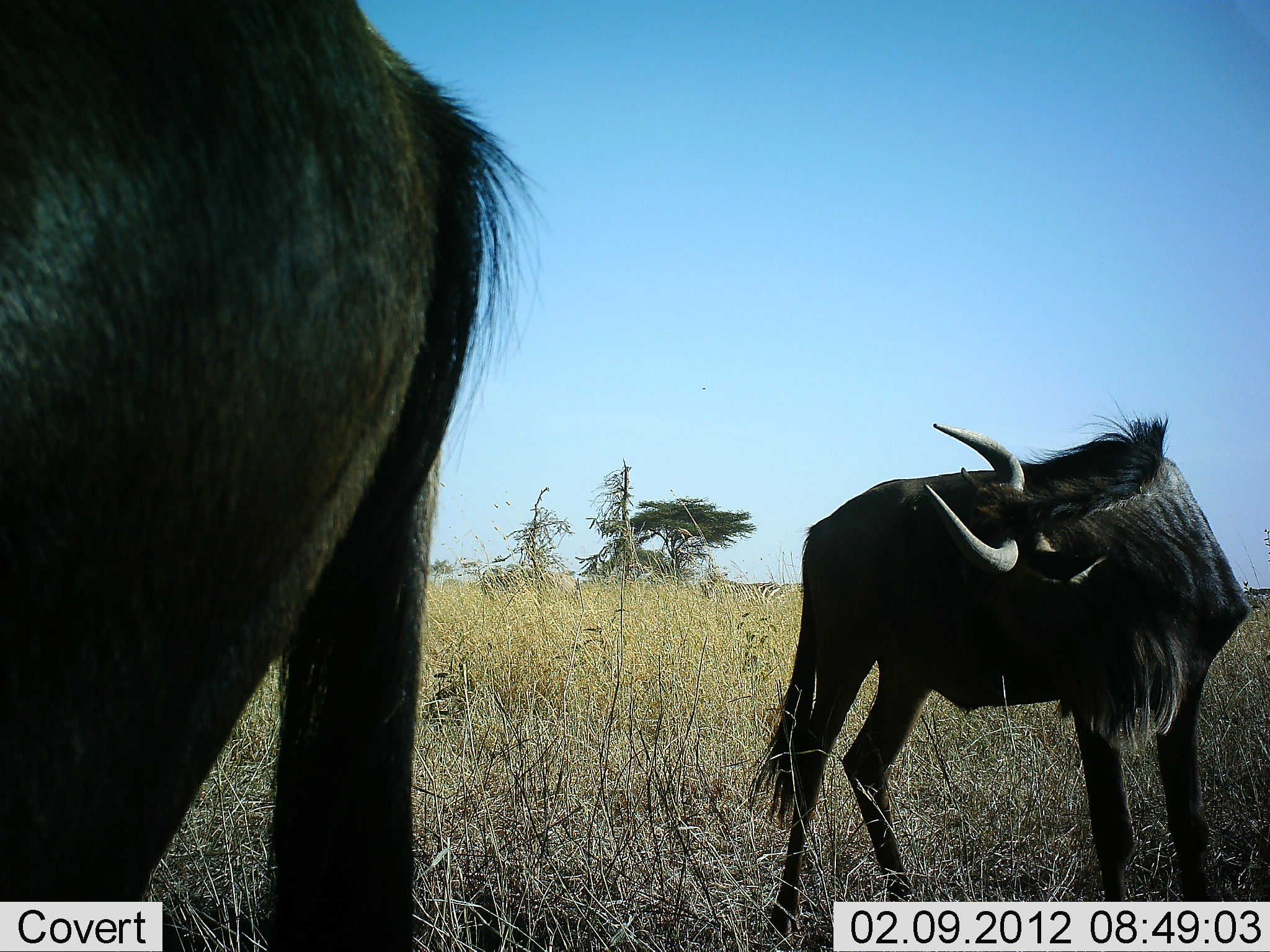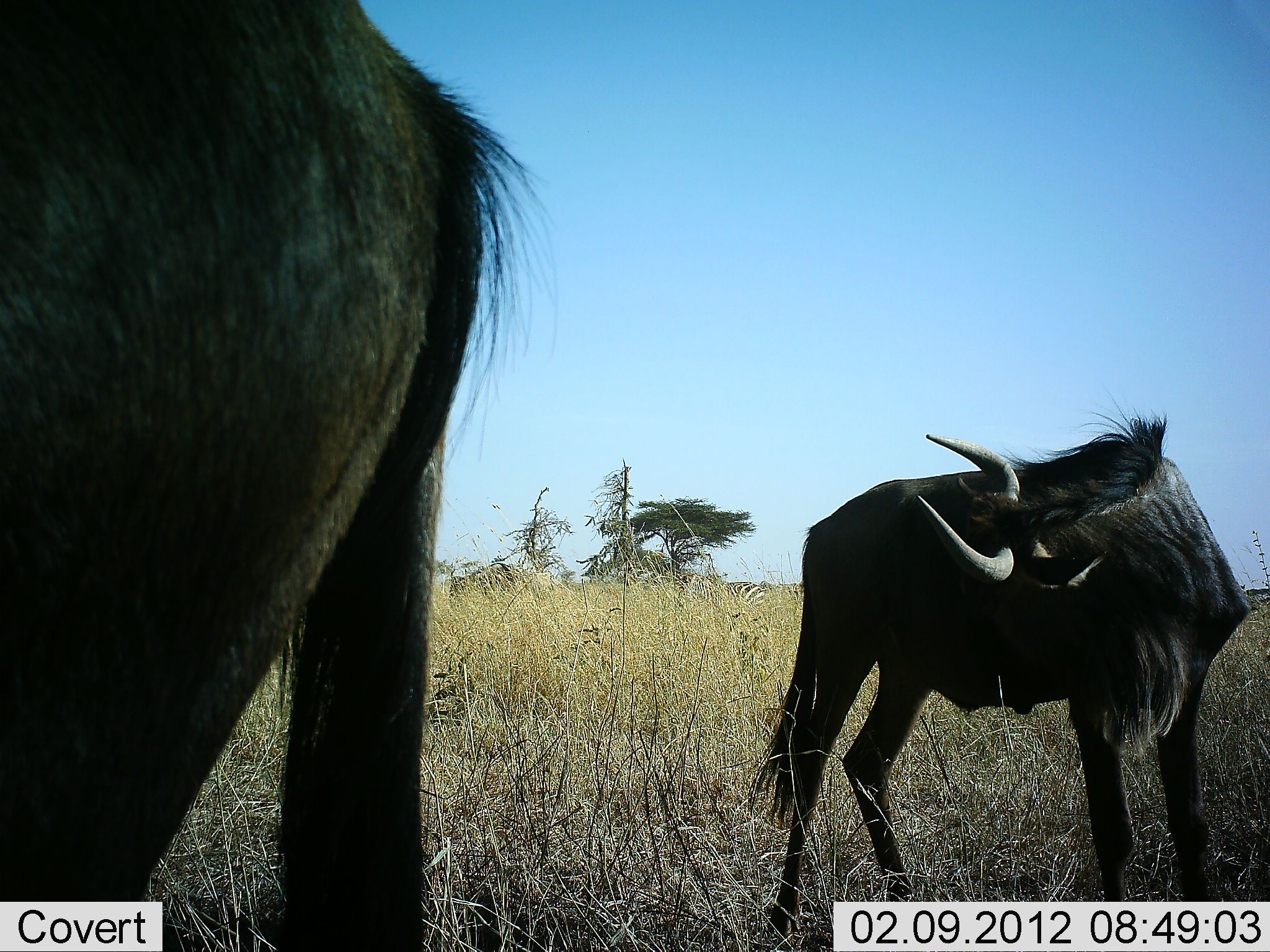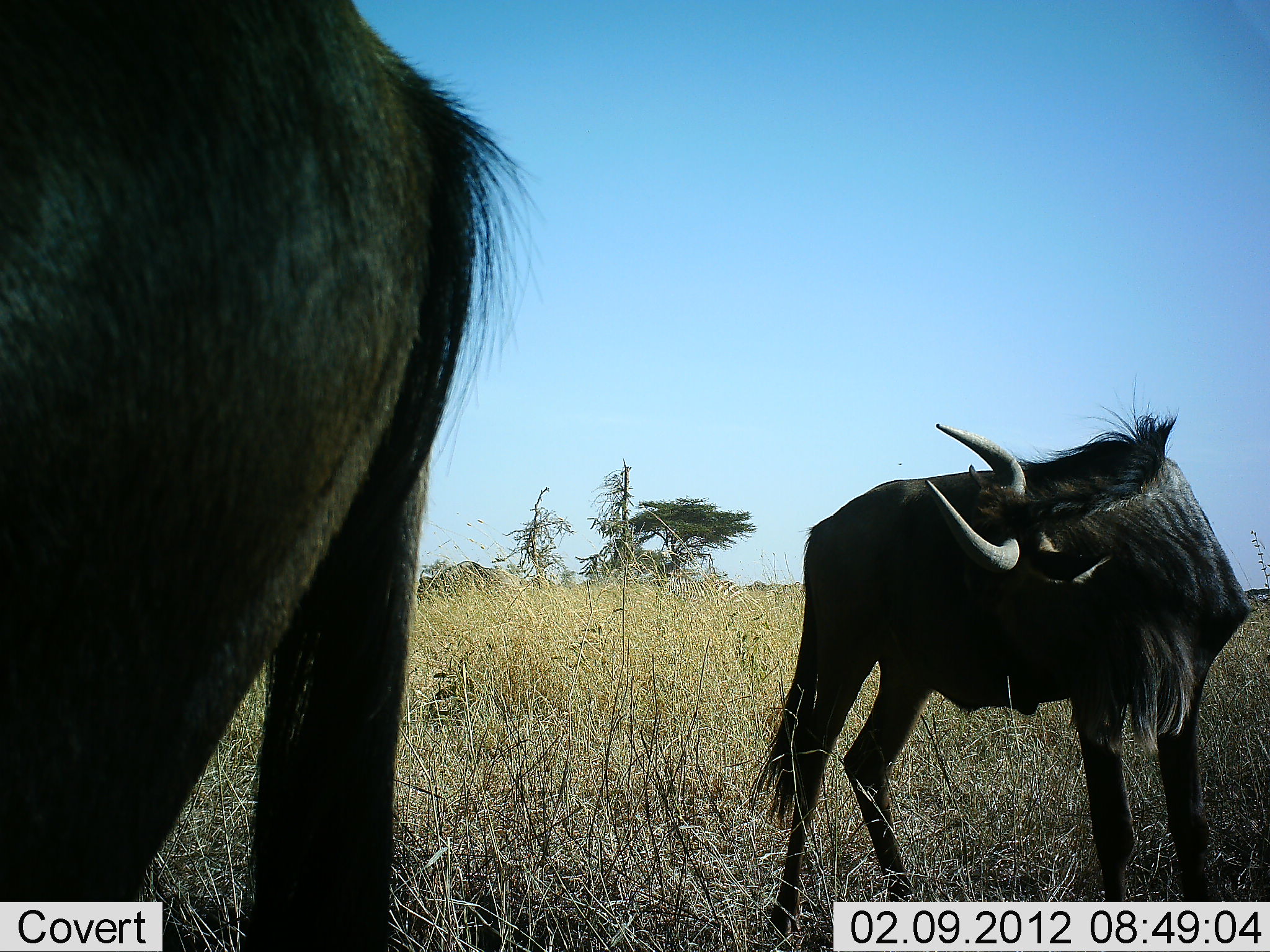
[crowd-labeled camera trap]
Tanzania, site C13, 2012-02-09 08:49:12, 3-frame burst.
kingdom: Animalia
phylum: Chordata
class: Mammalia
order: Artiodactyla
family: Bovidae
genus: Connochaetes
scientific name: Connochaetes taurinus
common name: blue wildebeest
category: wildebeest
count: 3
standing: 94%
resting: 6%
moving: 47%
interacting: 0%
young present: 0%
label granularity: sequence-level